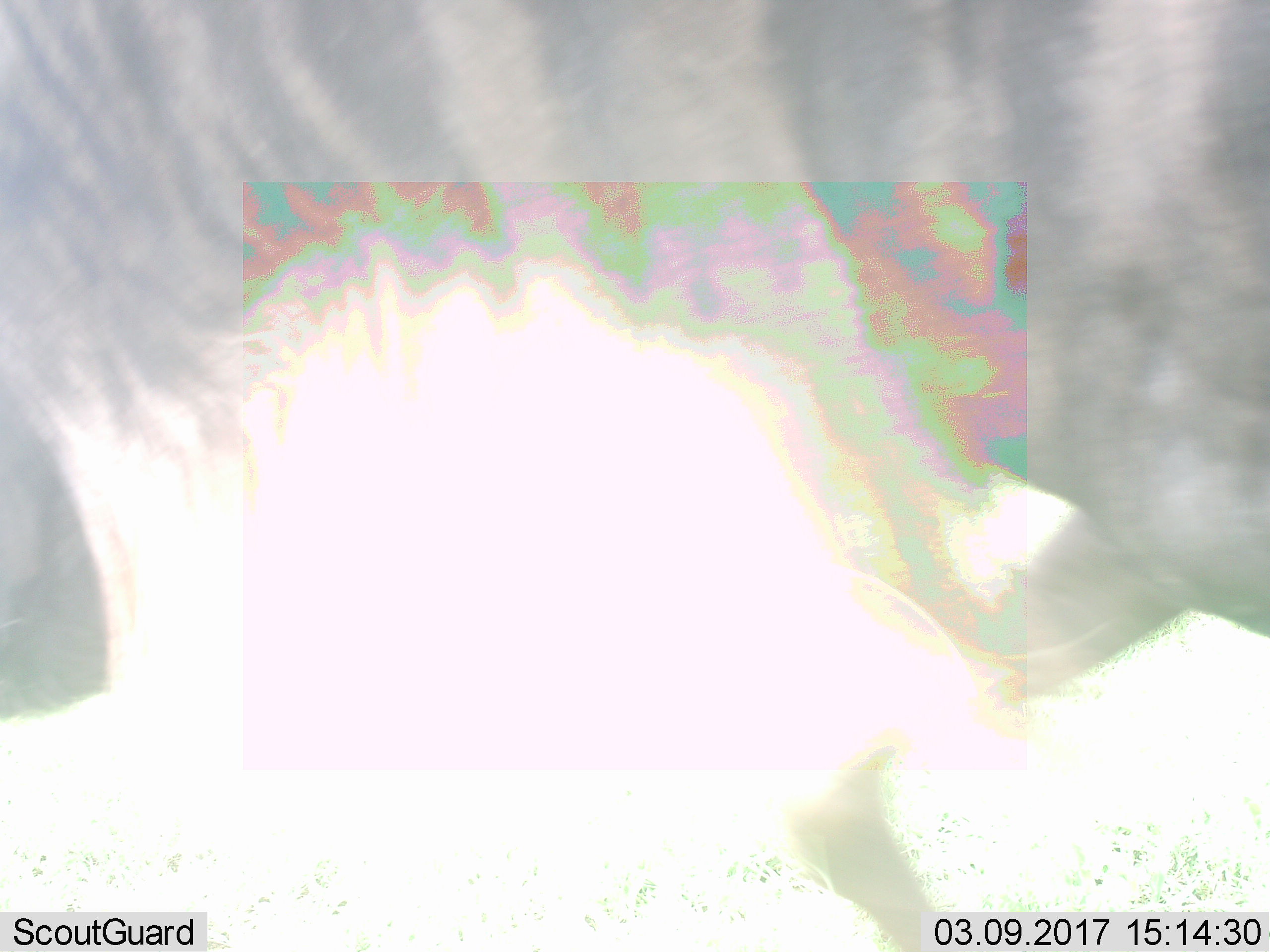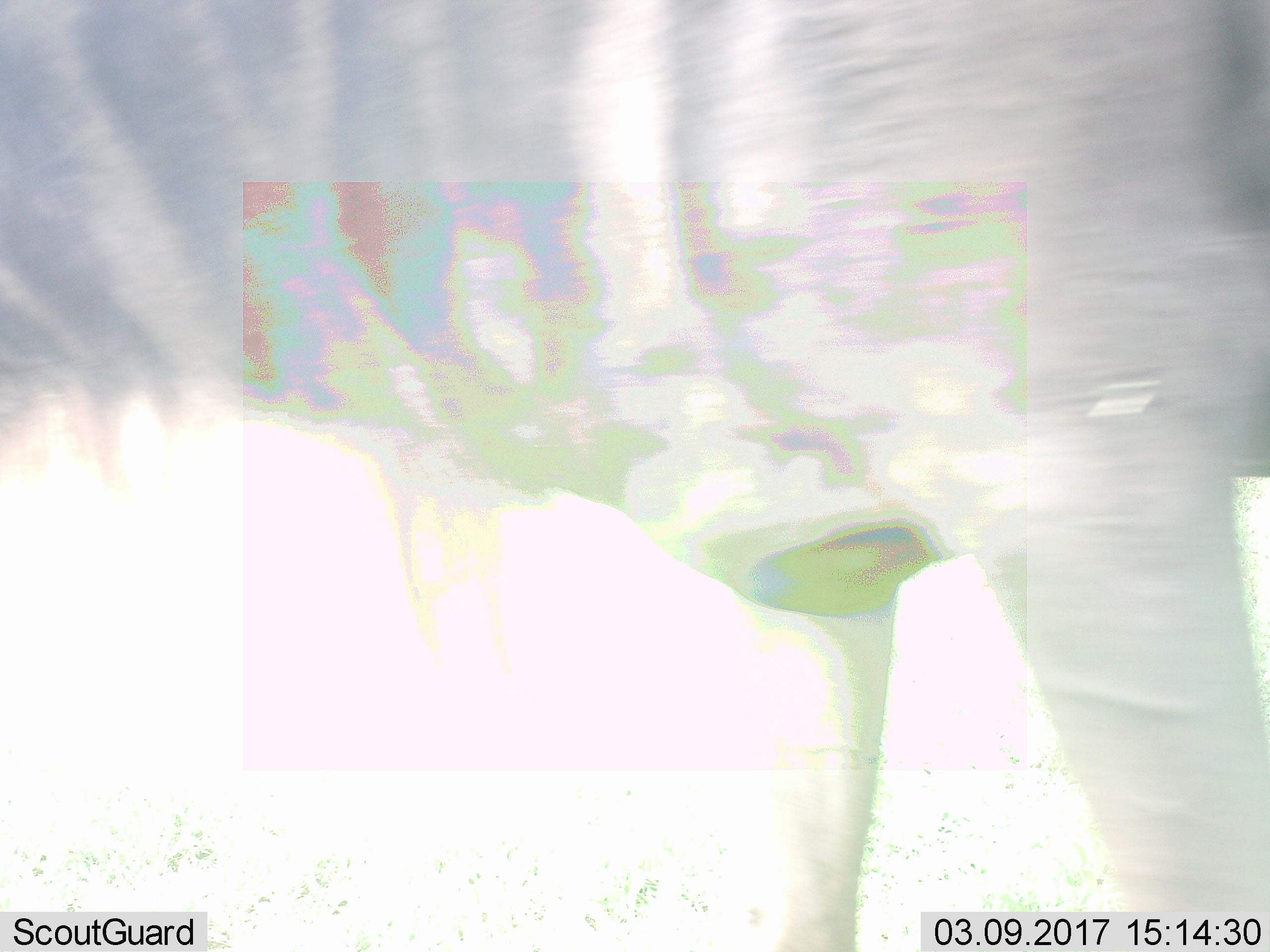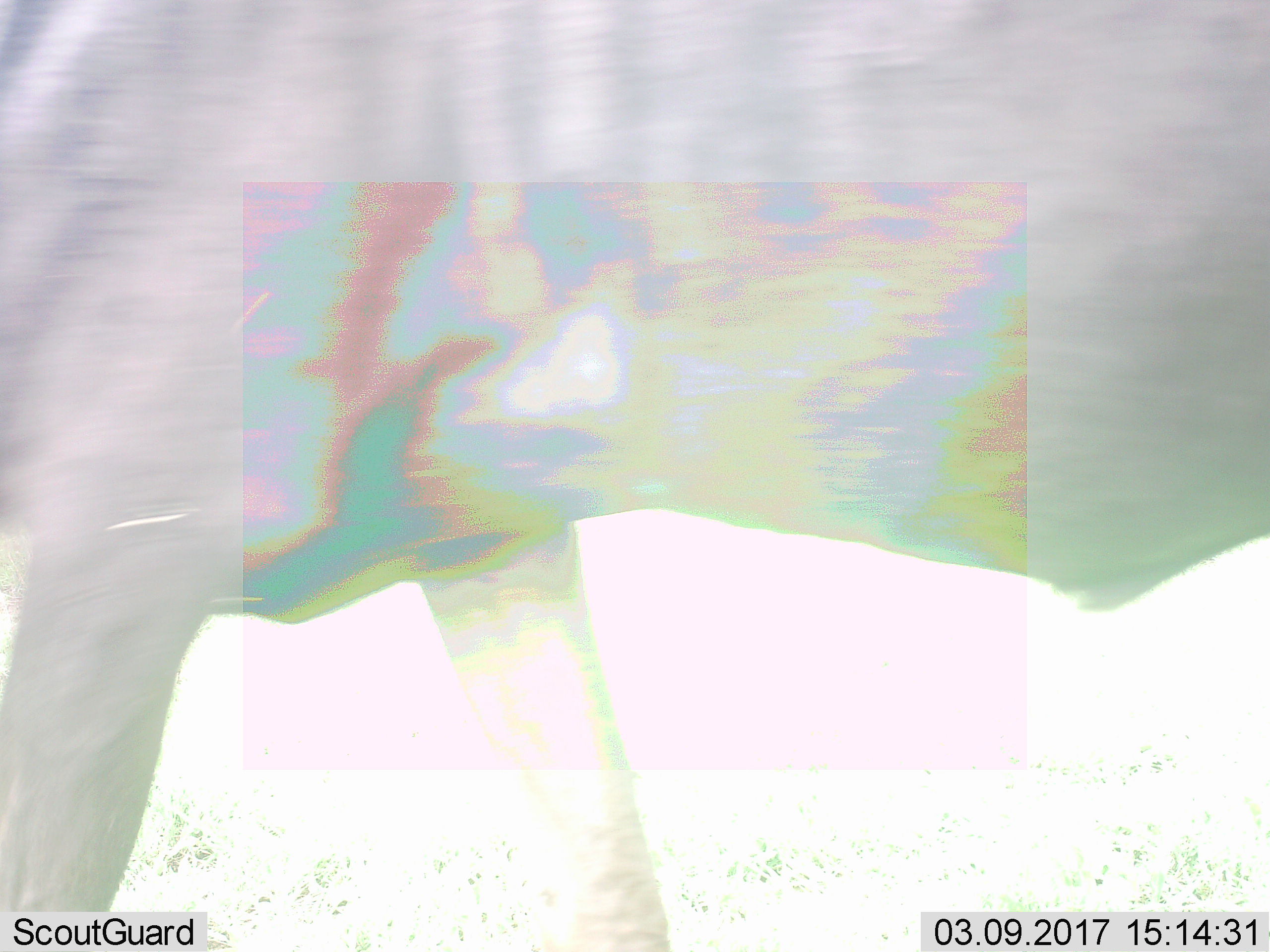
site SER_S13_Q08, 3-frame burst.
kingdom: Animalia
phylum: Chordata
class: Mammalia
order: Artiodactyla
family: Bovidae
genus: Connochaetes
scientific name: Connochaetes taurinus taurinus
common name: blue wildebeest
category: wildebeestblue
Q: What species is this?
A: Wildebeestblue (blue wildebeest) (Connochaetes taurinus taurinus).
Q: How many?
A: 1.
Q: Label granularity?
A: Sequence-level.